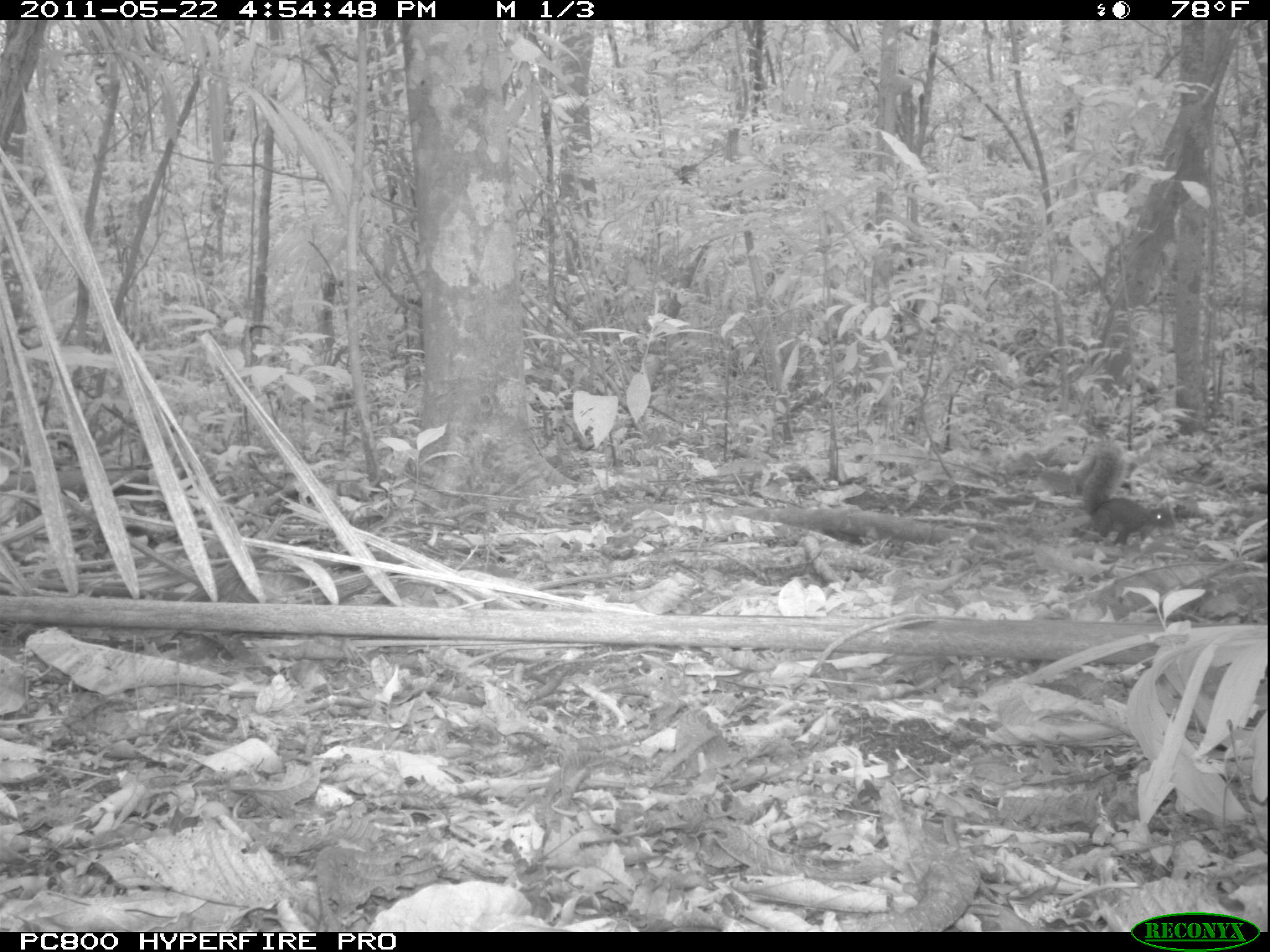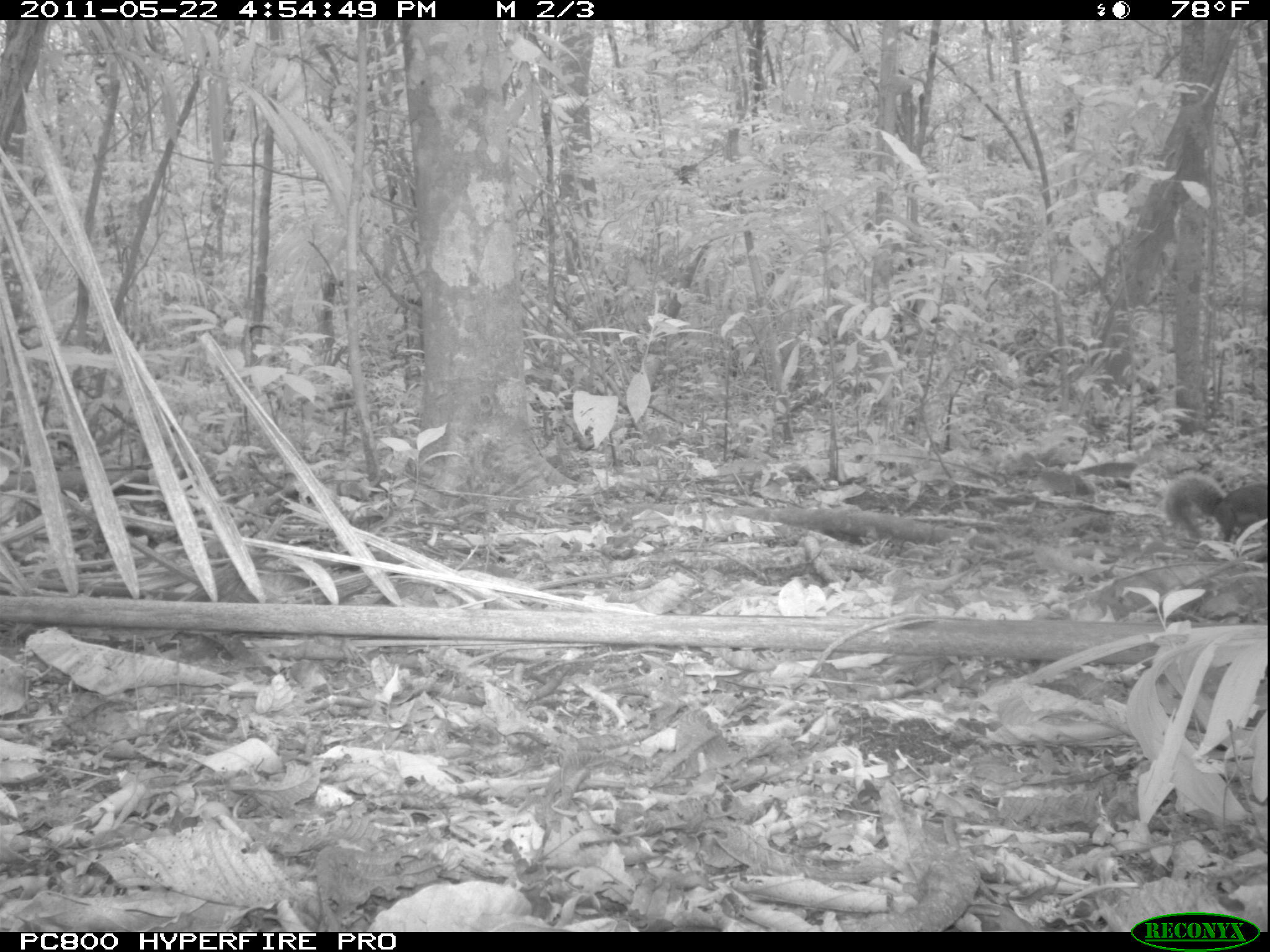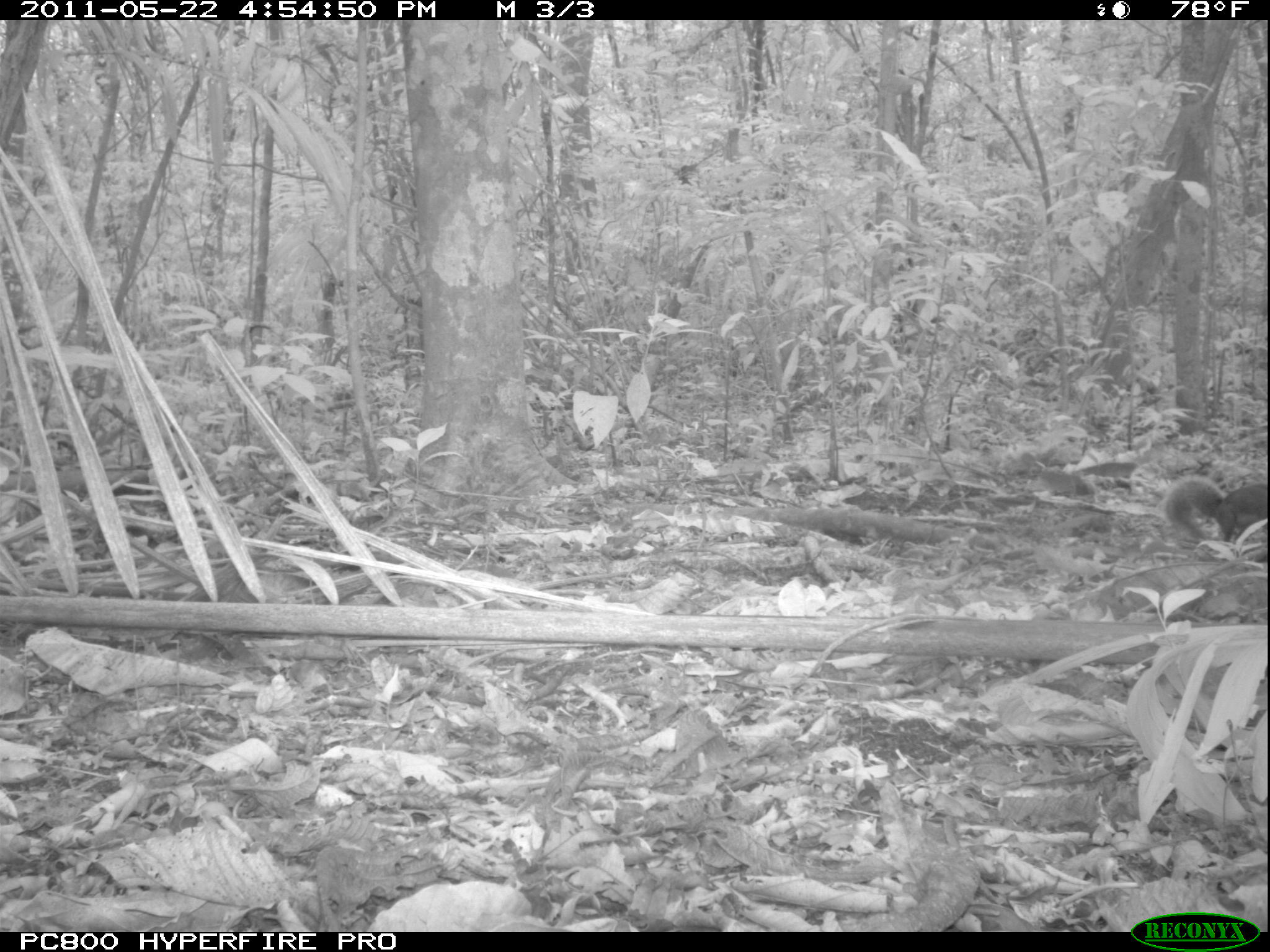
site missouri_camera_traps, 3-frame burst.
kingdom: Animalia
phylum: Chordata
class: Mammalia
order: Rodentia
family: Sciuridae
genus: Tamiasciurus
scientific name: Tamiasciurus hudsonicus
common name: red squirrel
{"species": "red squirrel (Tamiasciurus hudsonicus)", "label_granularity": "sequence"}